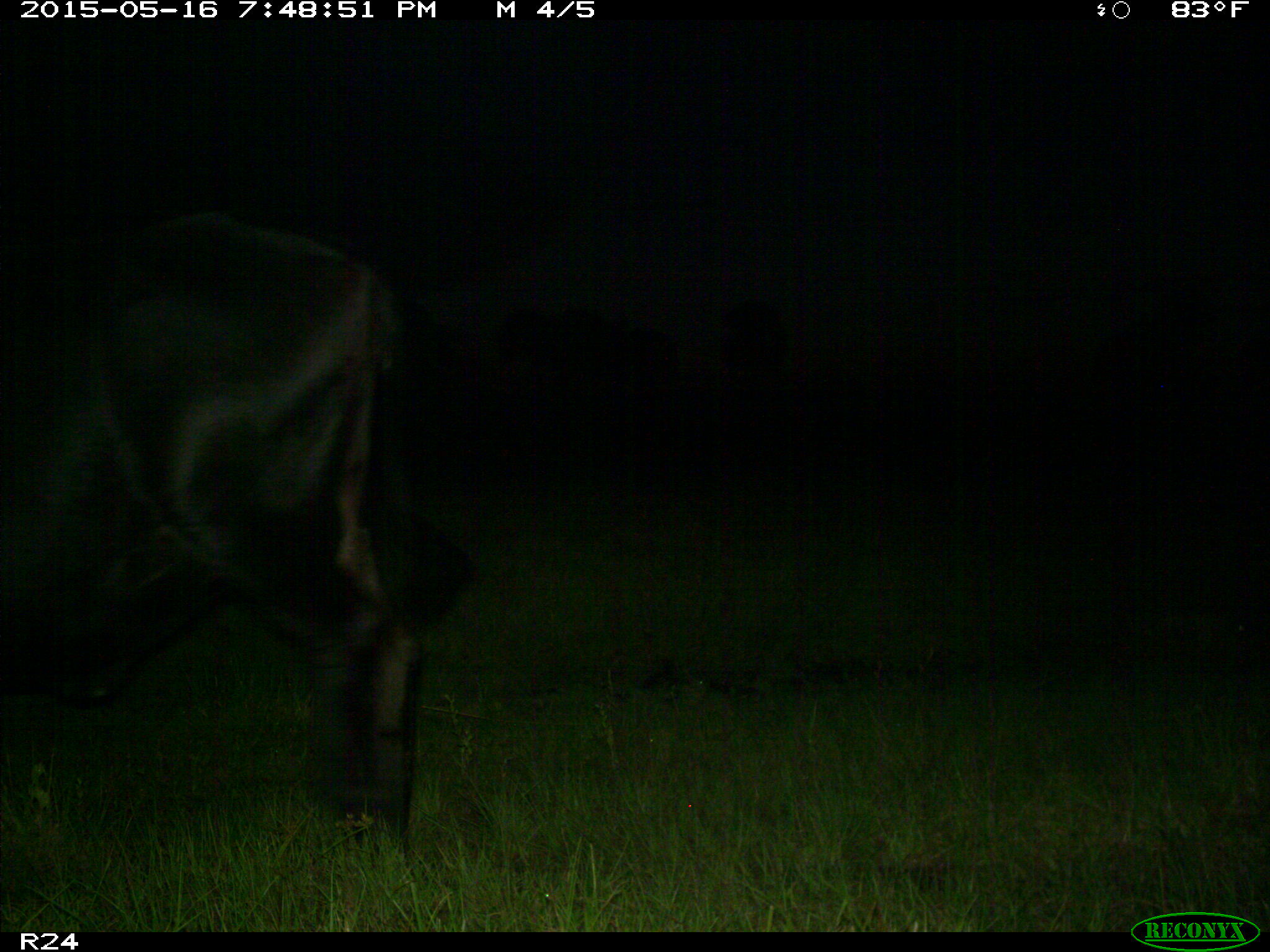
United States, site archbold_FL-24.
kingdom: Animalia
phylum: Chordata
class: Mammalia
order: Artiodactyla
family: Bovidae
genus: Bos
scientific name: Bos taurus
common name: domestic cow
Bos taurus (domestic cow).